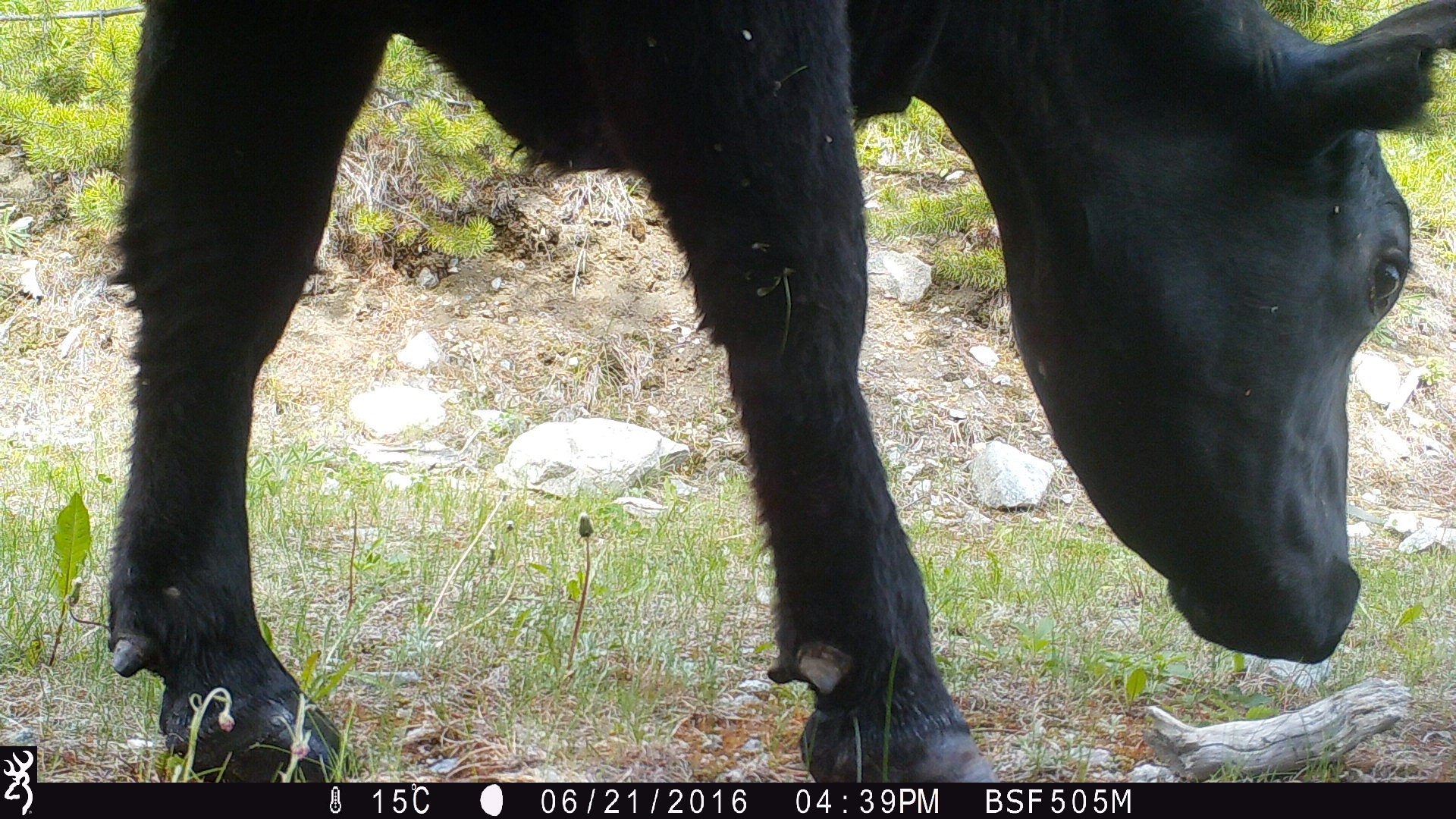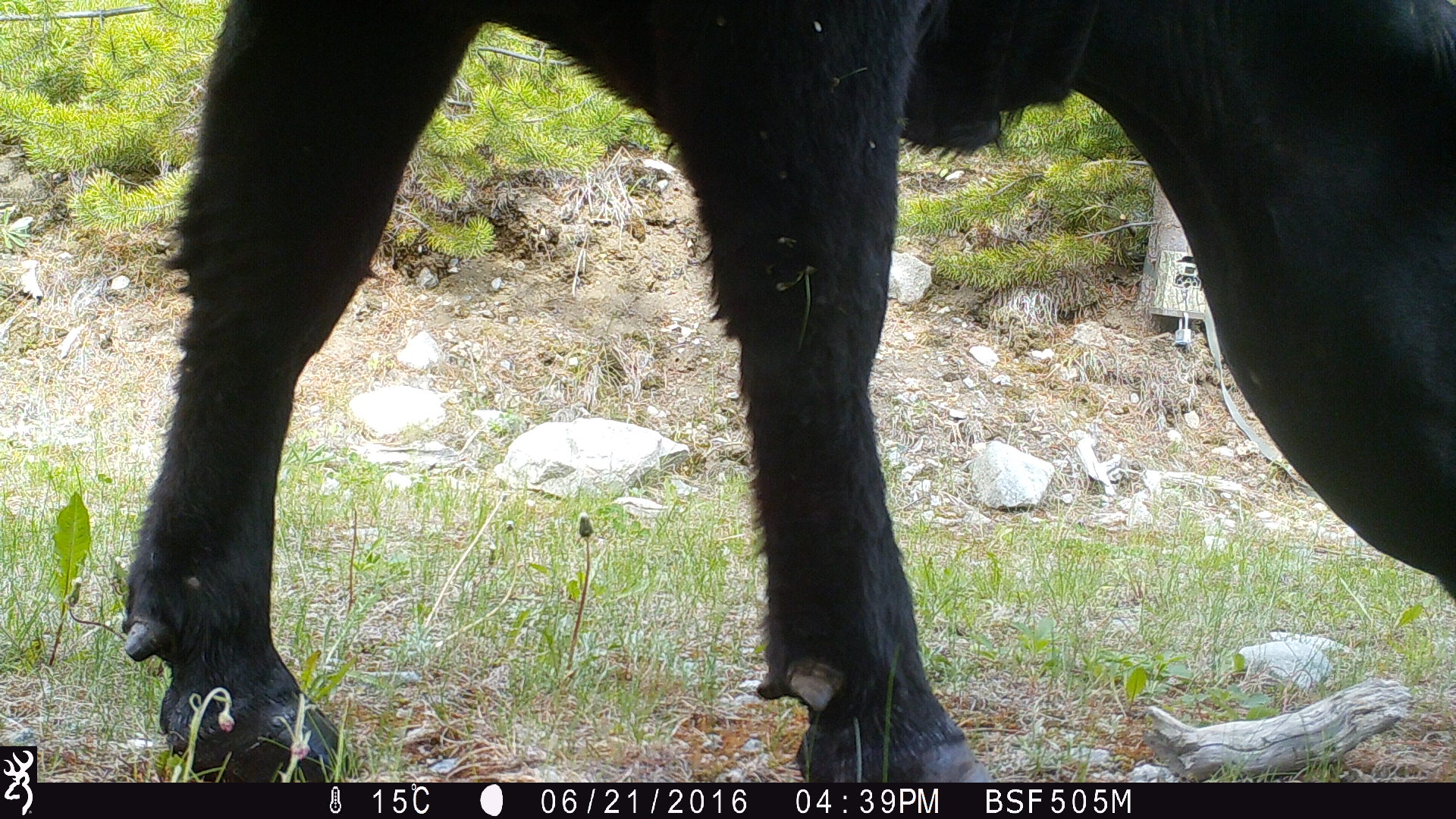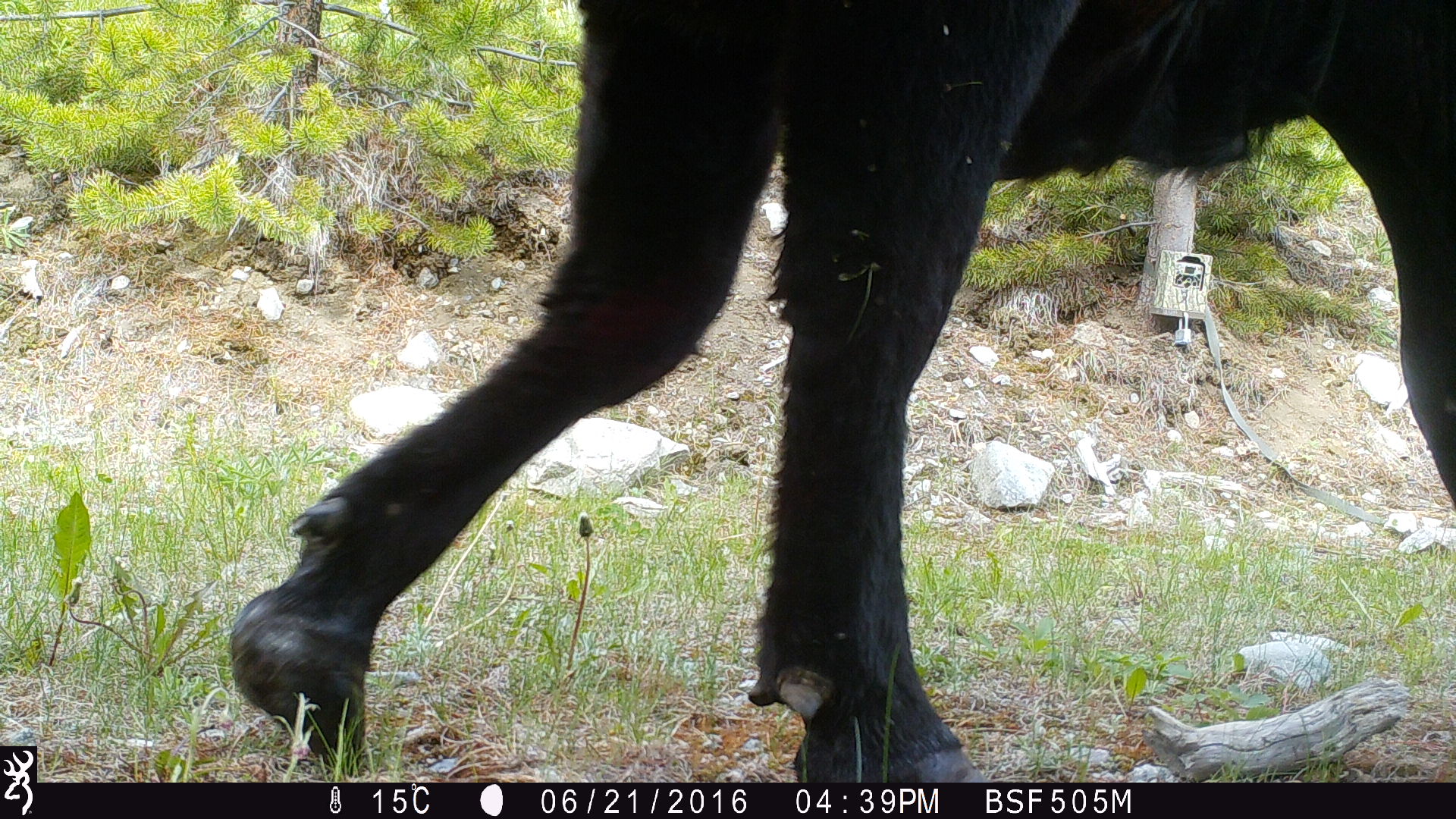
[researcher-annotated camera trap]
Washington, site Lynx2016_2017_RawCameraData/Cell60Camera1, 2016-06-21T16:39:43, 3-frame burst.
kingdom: Animalia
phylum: Chordata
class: Mammalia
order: Artiodactyla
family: Bovidae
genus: Bos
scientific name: Bos taurus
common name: domestic cattle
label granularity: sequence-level